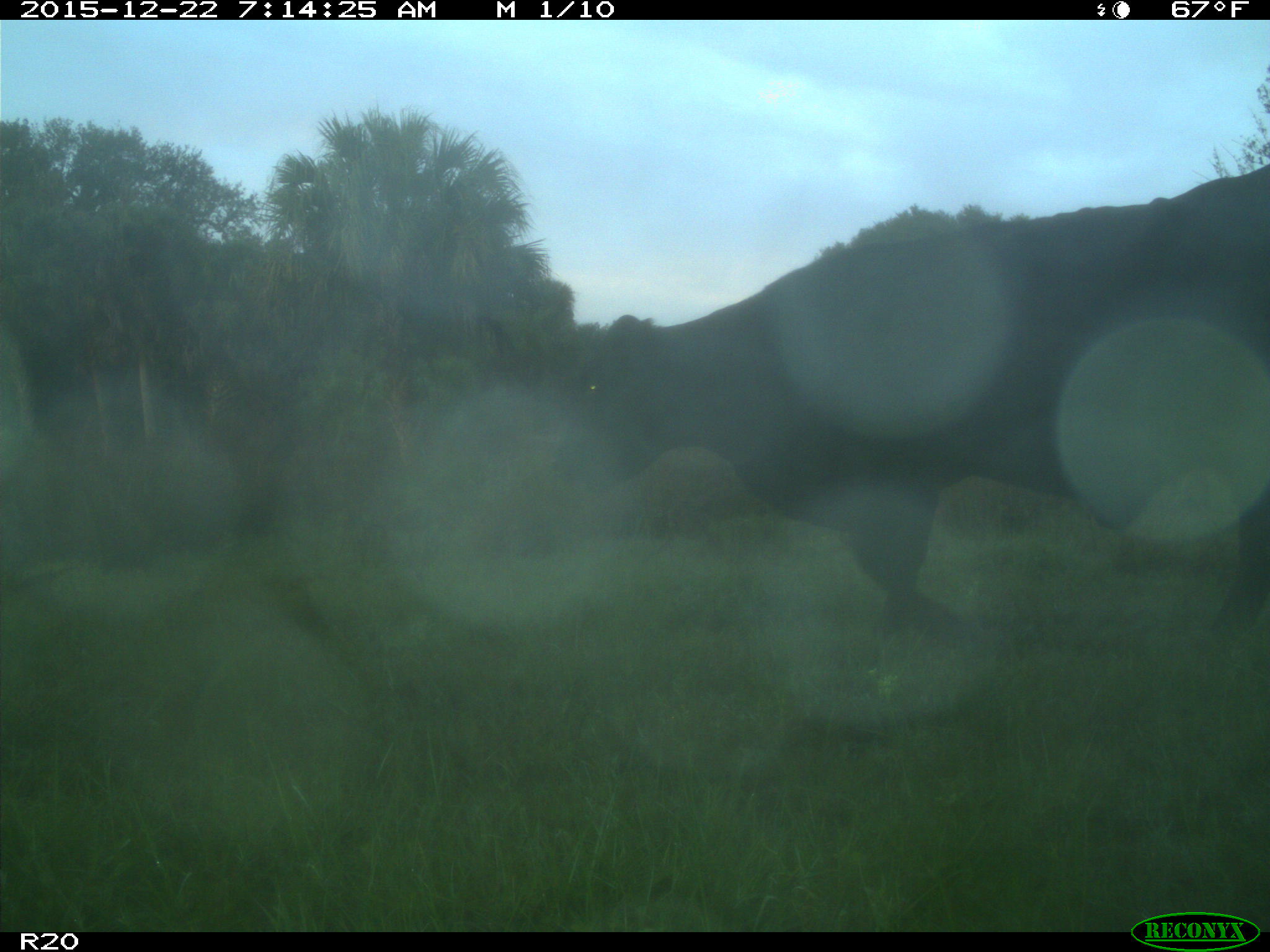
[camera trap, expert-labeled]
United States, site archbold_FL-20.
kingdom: Animalia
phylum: Chordata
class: Mammalia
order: Artiodactyla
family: Bovidae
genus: Bos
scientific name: Bos taurus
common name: domestic cow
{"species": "Bos taurus (domestic cow)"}